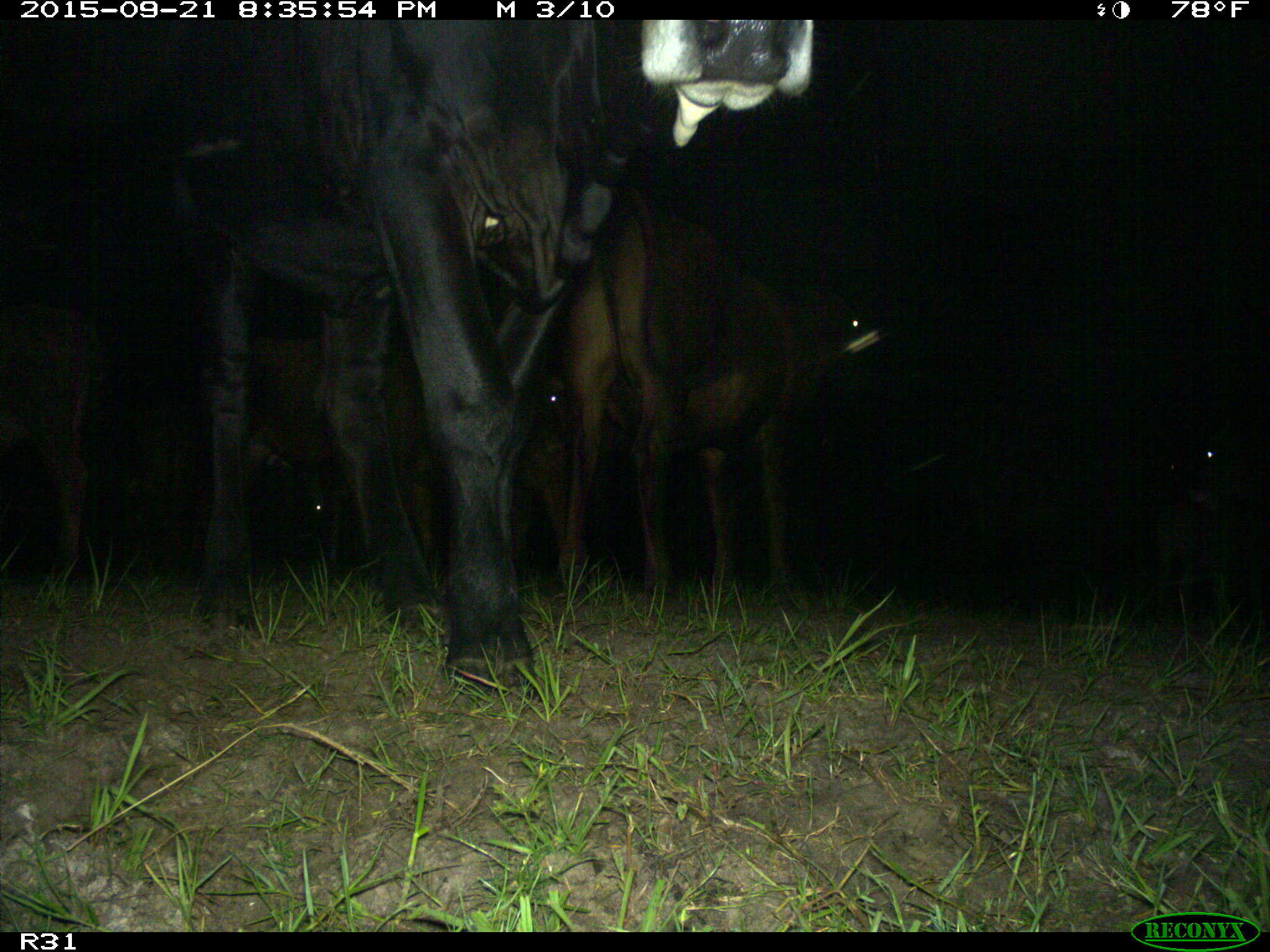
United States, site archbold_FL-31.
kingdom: Animalia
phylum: Chordata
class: Mammalia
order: Artiodactyla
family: Bovidae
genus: Bos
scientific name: Bos taurus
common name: domestic cow